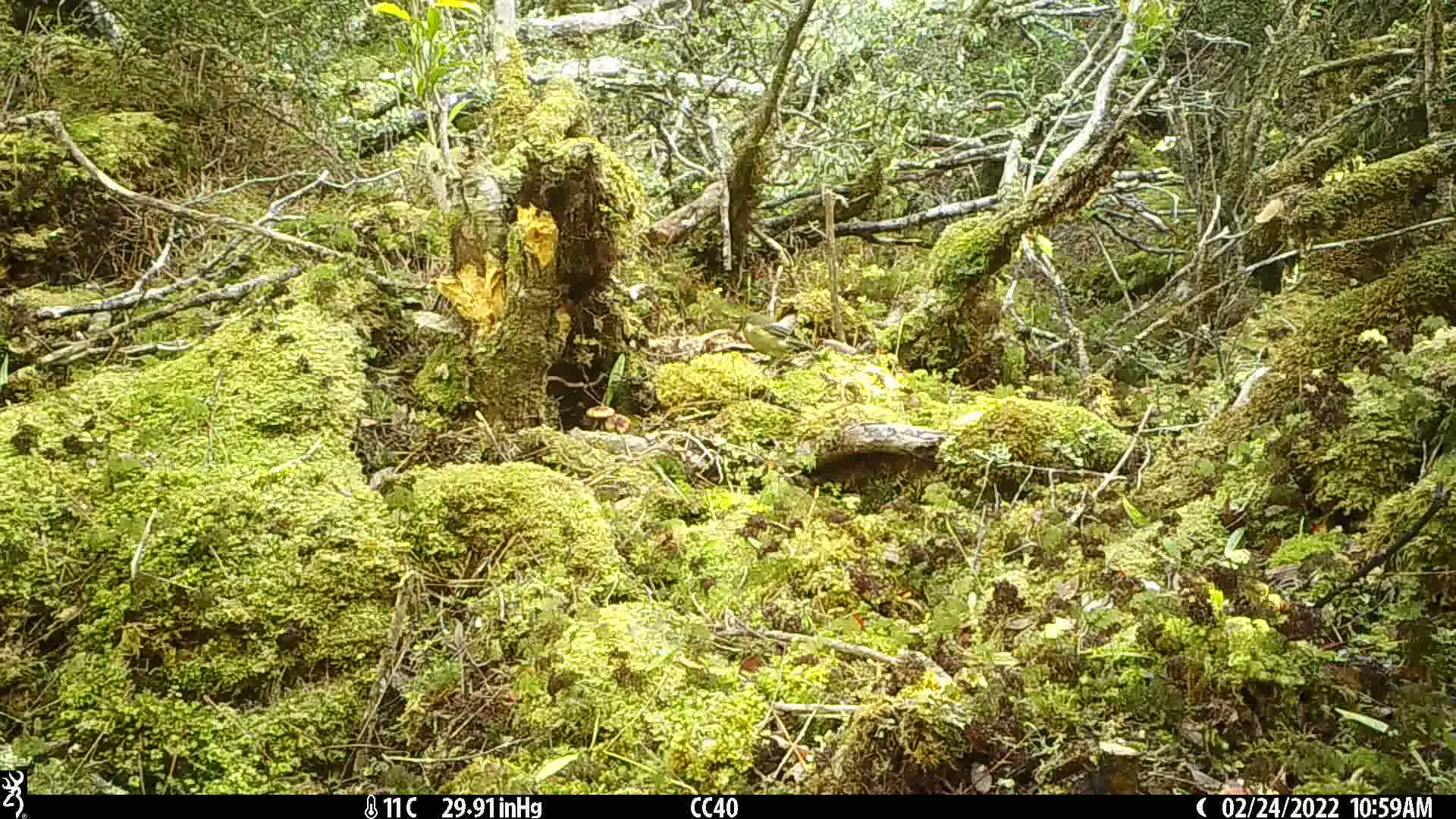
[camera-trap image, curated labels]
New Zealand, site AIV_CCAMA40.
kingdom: Animalia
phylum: Chordata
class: Aves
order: Passeriformes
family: Meliphagidae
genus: Anthornis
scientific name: Anthornis melanura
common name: new zealand bellbird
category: bellbird